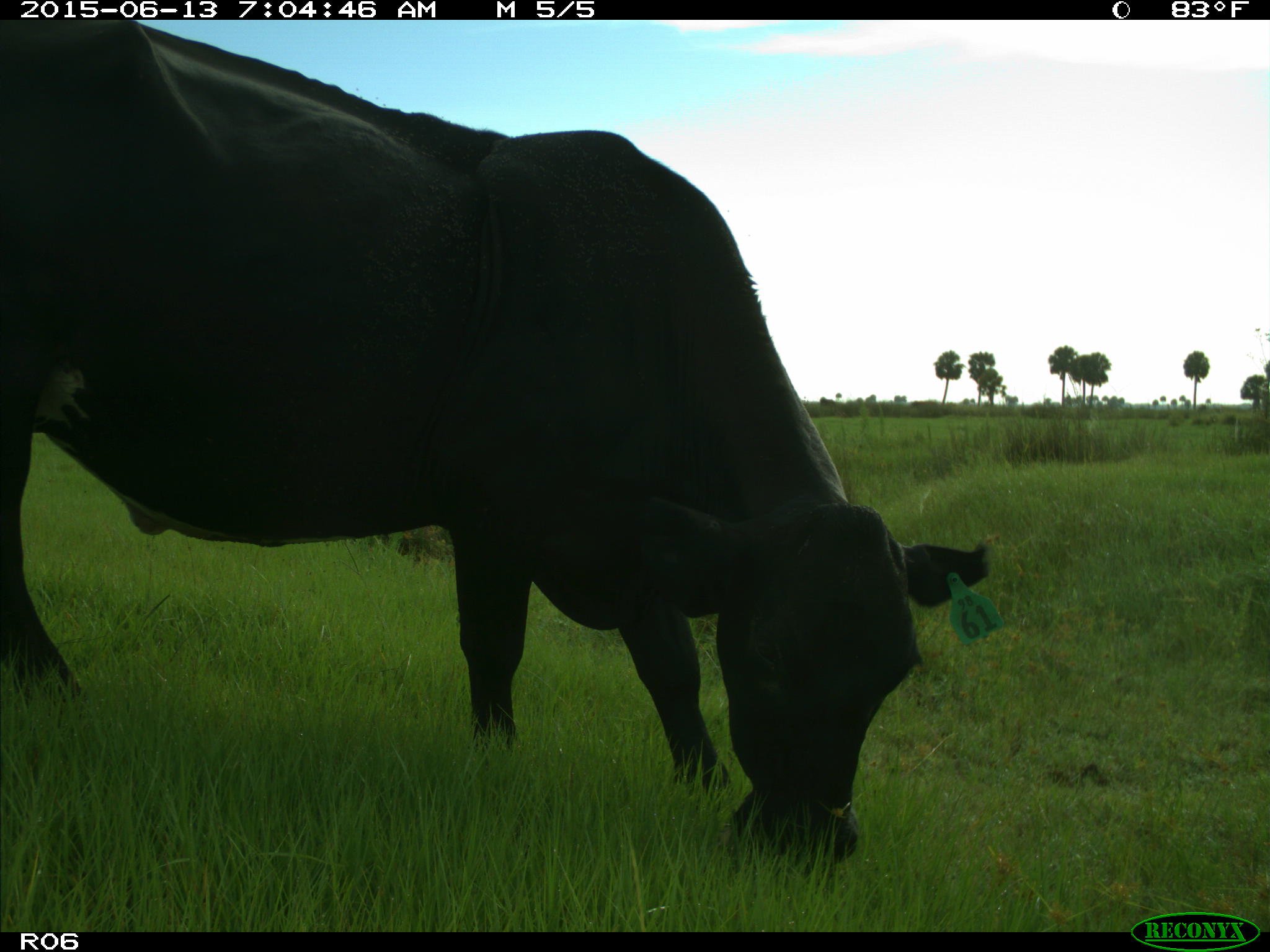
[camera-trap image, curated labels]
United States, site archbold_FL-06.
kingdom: Animalia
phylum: Chordata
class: Mammalia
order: Artiodactyla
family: Bovidae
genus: Bos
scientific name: Bos taurus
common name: domestic cow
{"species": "Bos taurus (domestic cow)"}